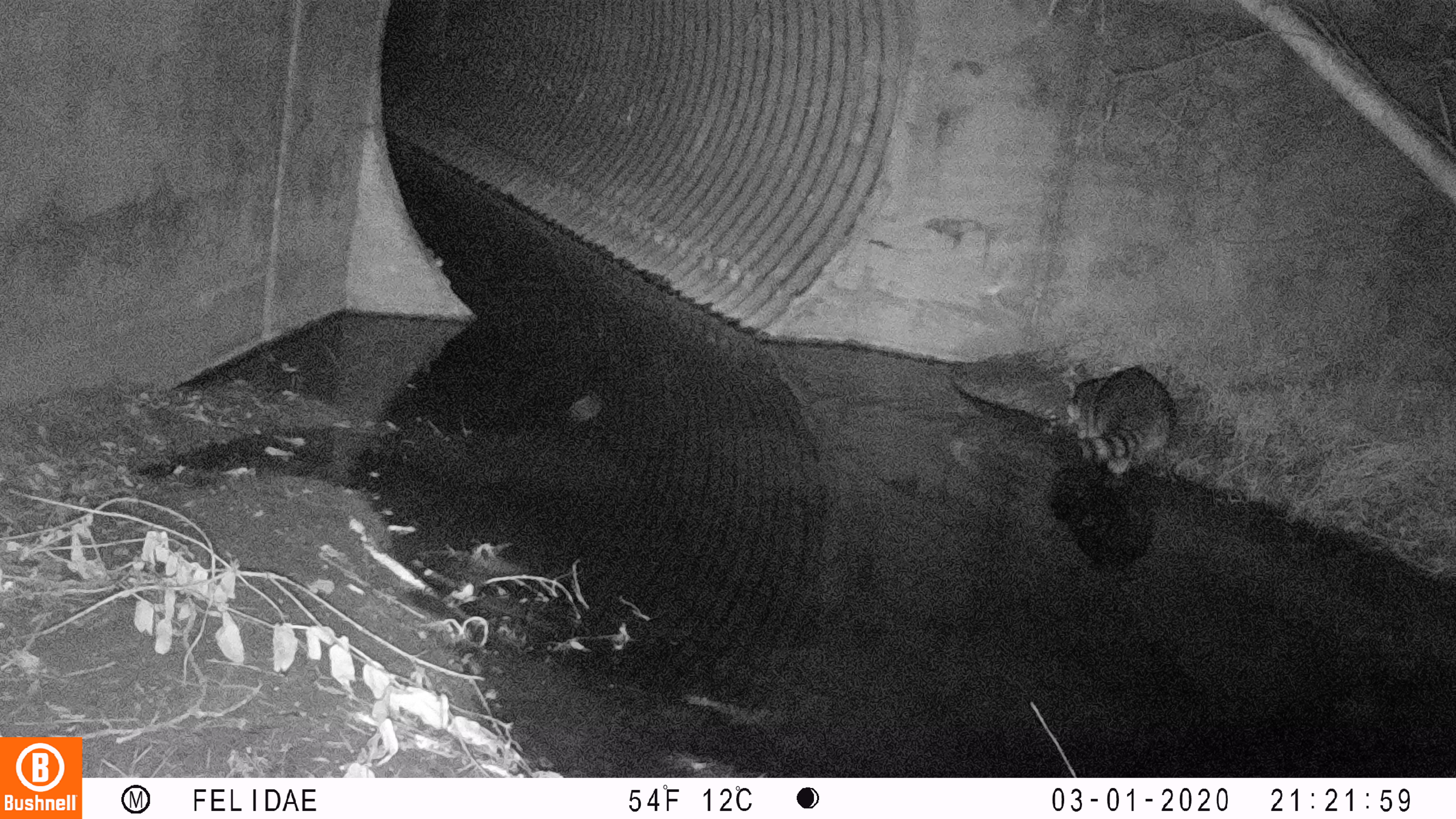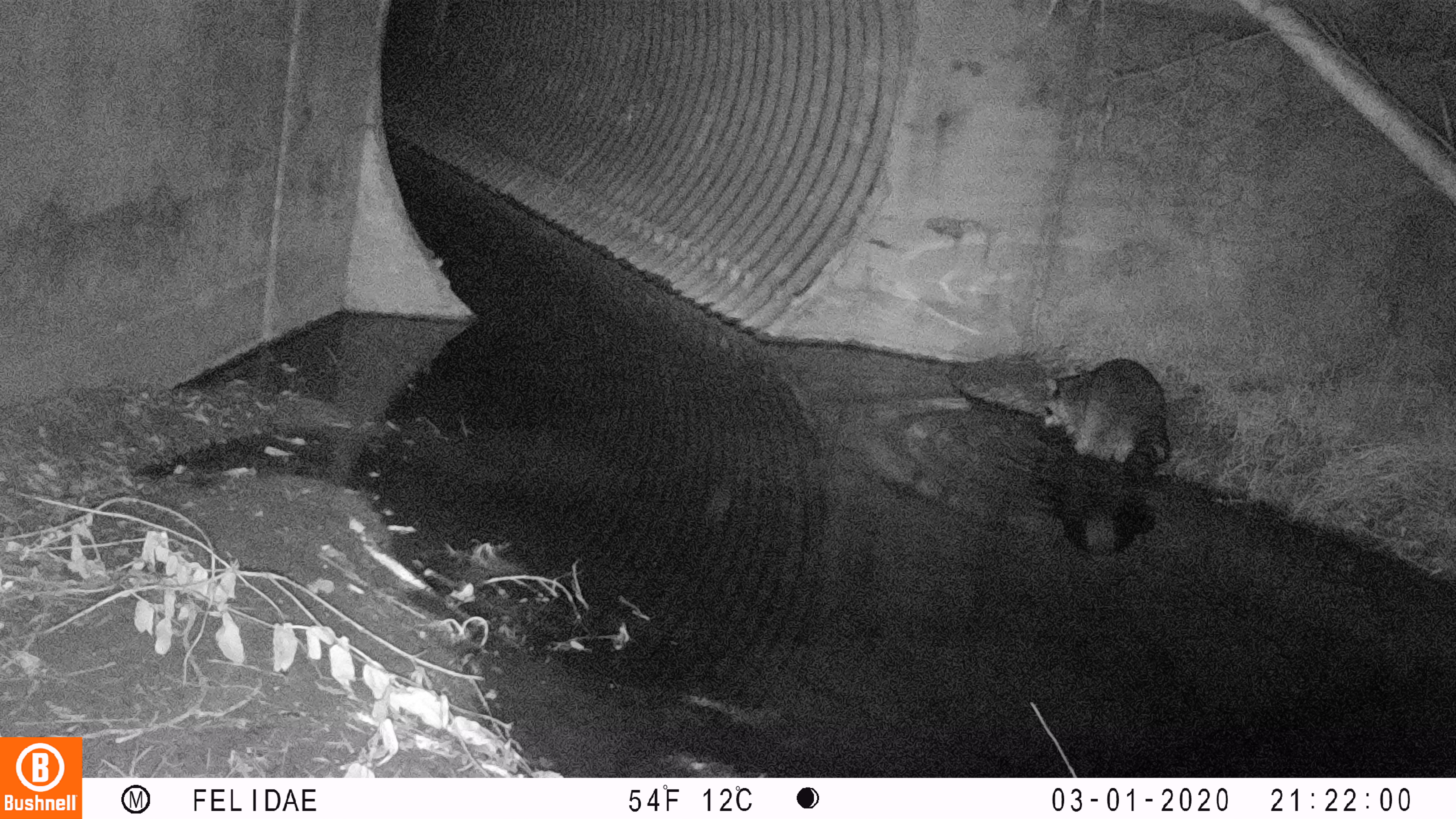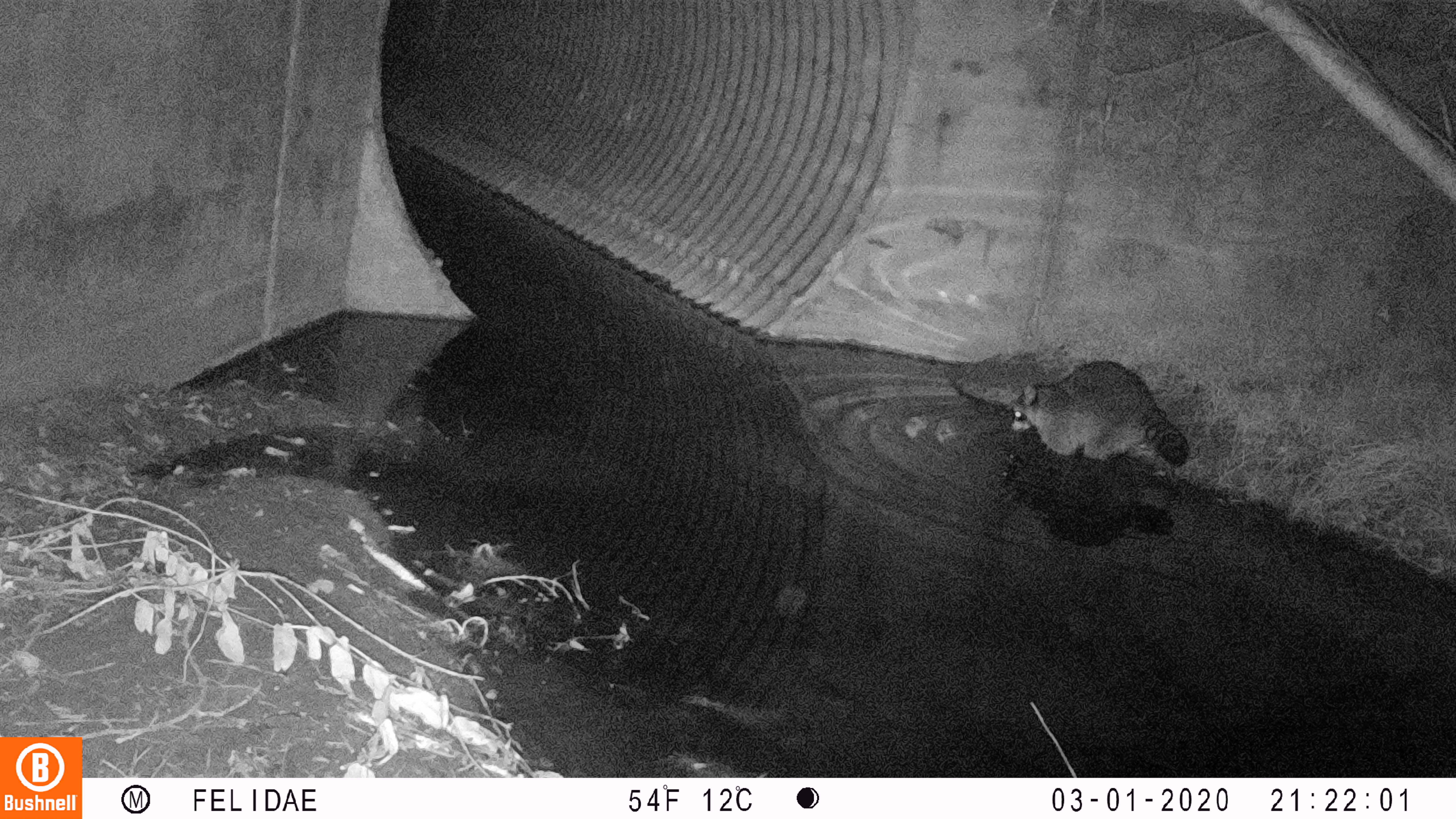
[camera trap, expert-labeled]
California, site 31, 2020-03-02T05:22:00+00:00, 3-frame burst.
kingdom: Animalia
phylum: Chordata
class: Mammalia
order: Carnivora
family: Procyonidae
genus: Procyon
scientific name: Procyon lotor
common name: raccoon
Raccoon (Procyon lotor).